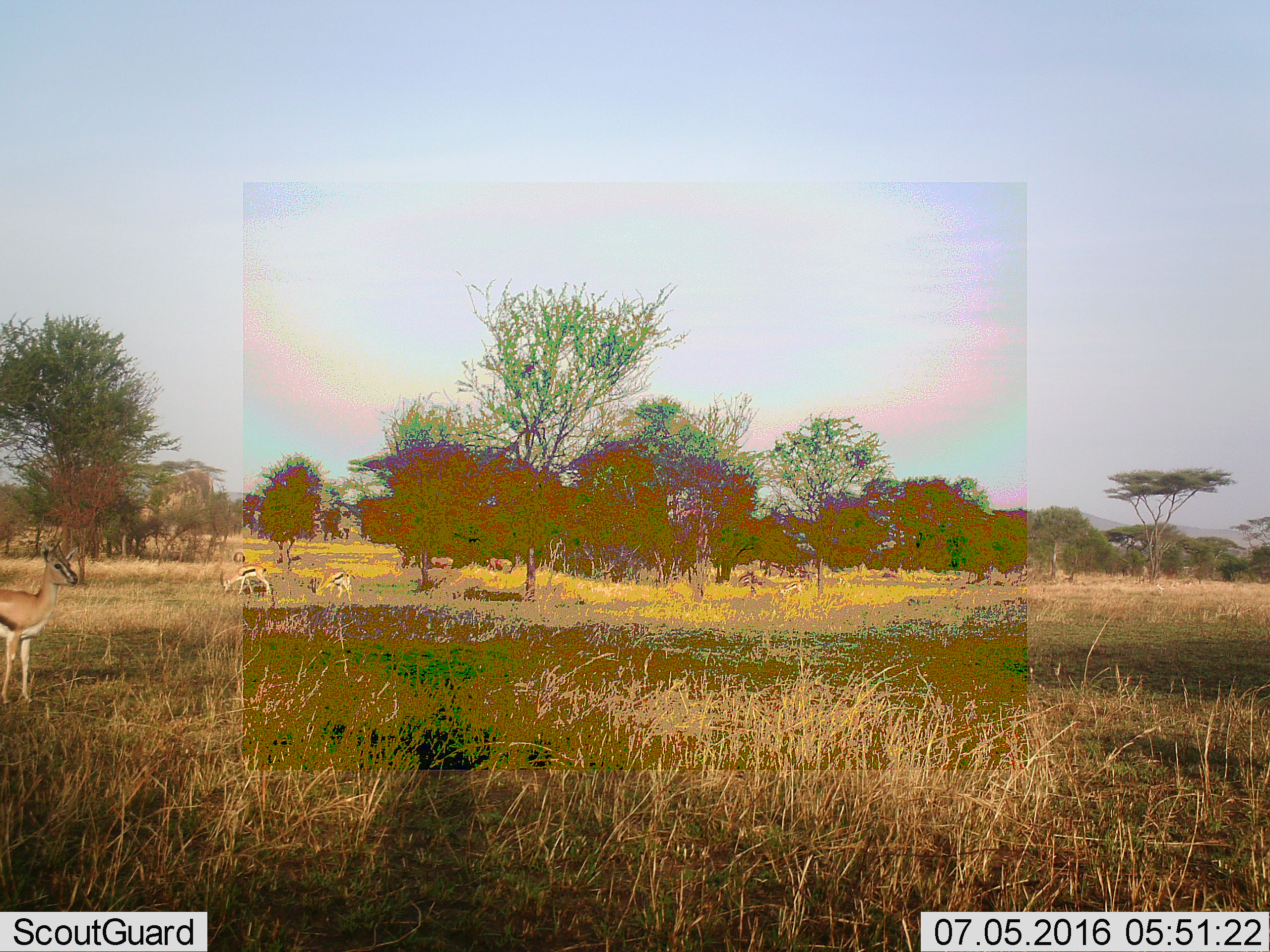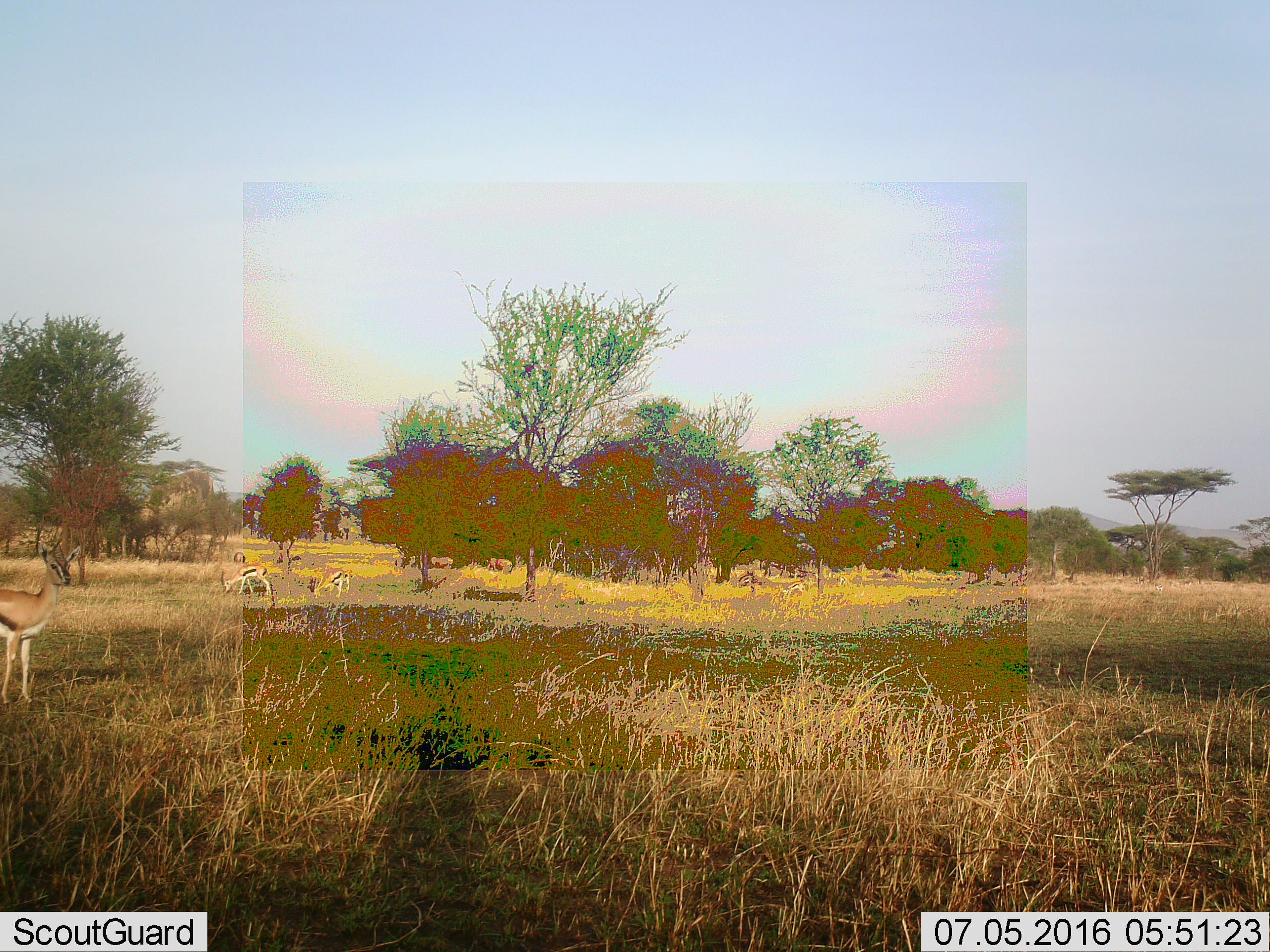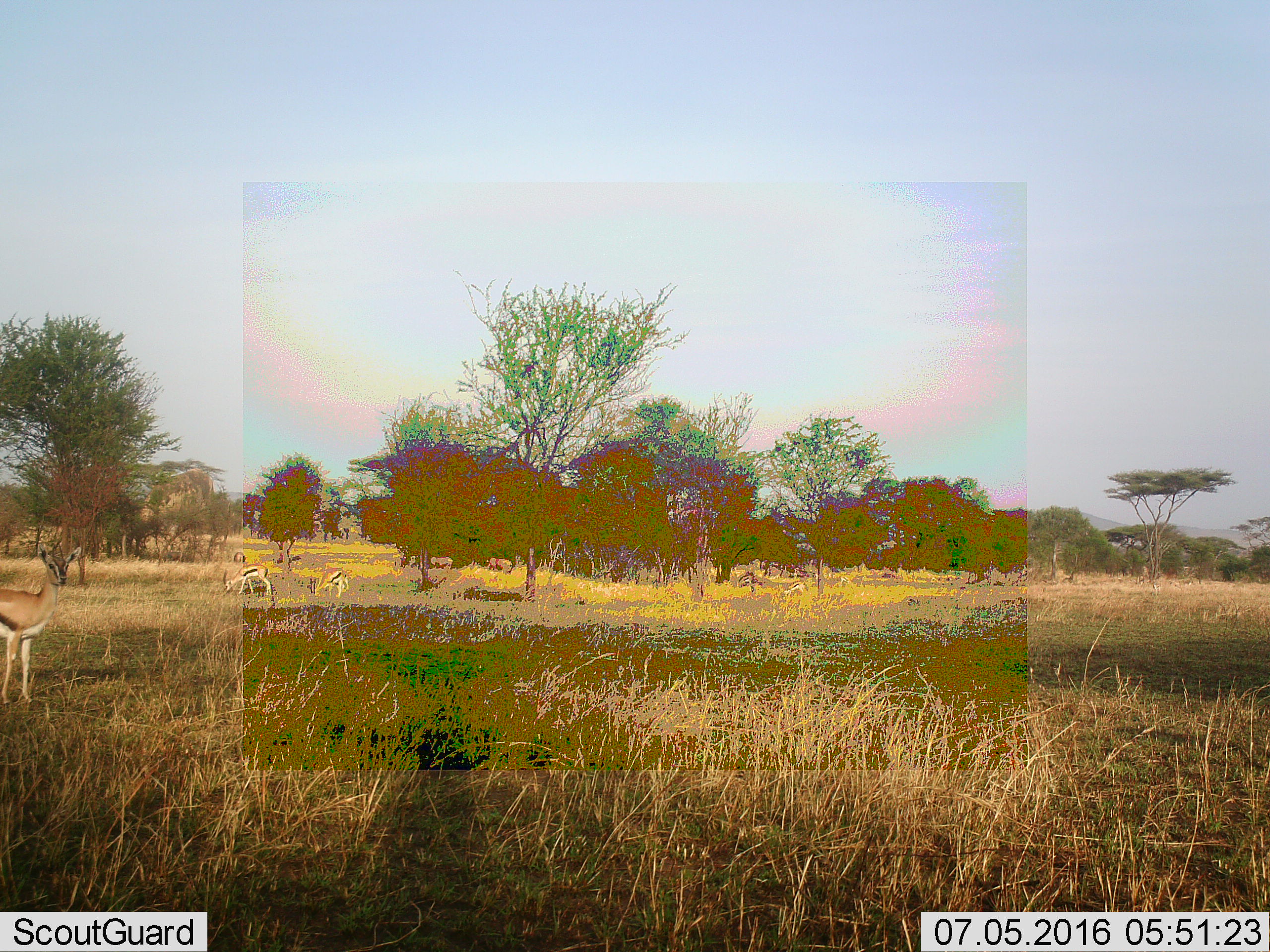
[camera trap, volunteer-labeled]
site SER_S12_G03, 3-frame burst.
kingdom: Animalia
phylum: Chordata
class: Mammalia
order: Artiodactyla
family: Bovidae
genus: Eudorcas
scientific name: Eudorcas thomsonii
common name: thomson's gazelle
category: gazellethomsons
Gazellethomsons (thomson's gazelle) (Eudorcas thomsonii), count 4. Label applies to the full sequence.